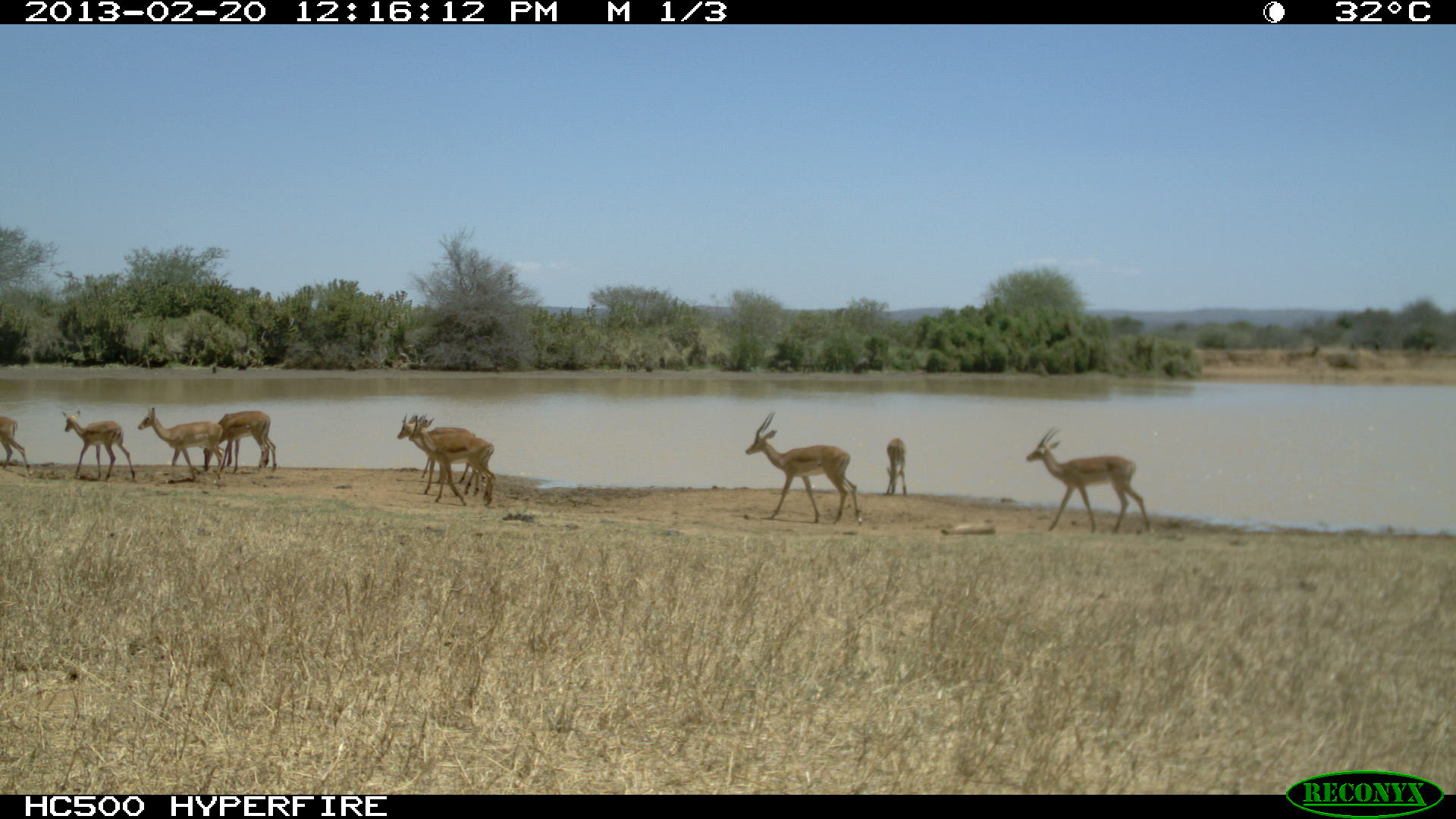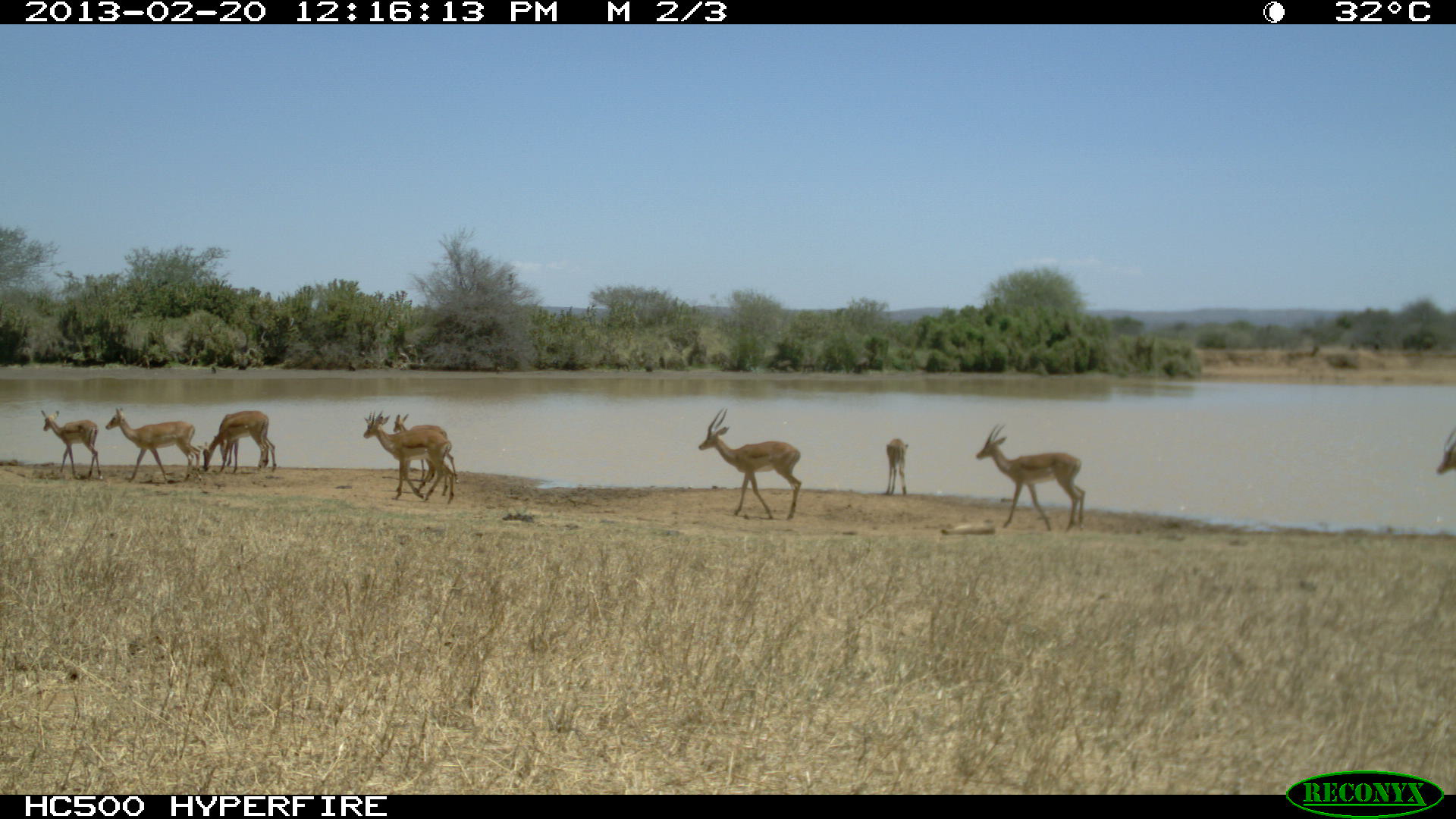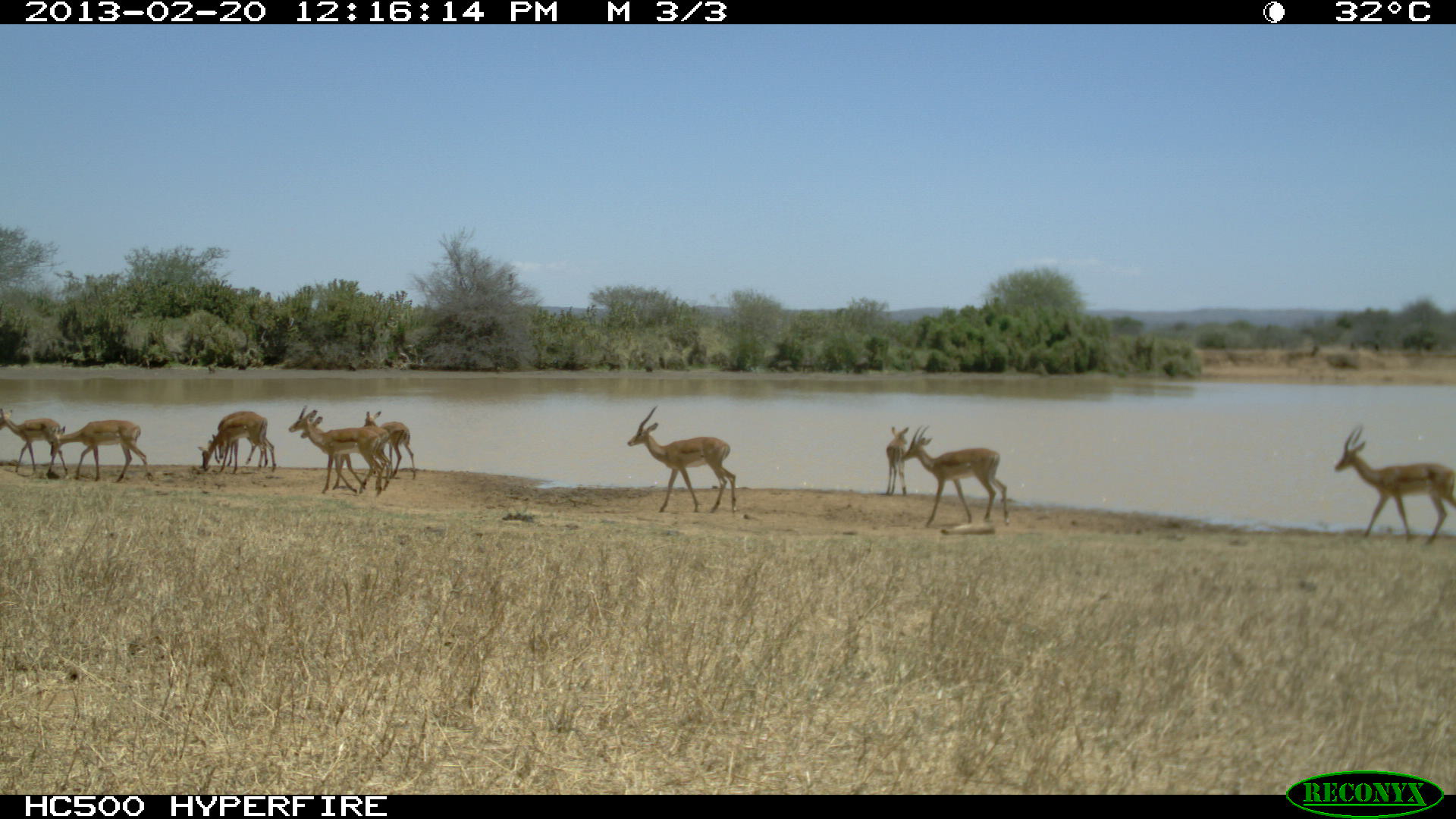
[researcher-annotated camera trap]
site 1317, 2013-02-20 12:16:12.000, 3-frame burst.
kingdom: Animalia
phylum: Chordata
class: Mammalia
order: Artiodactyla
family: Bovidae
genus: Aepyceros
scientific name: Aepyceros melampus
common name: impala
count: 10